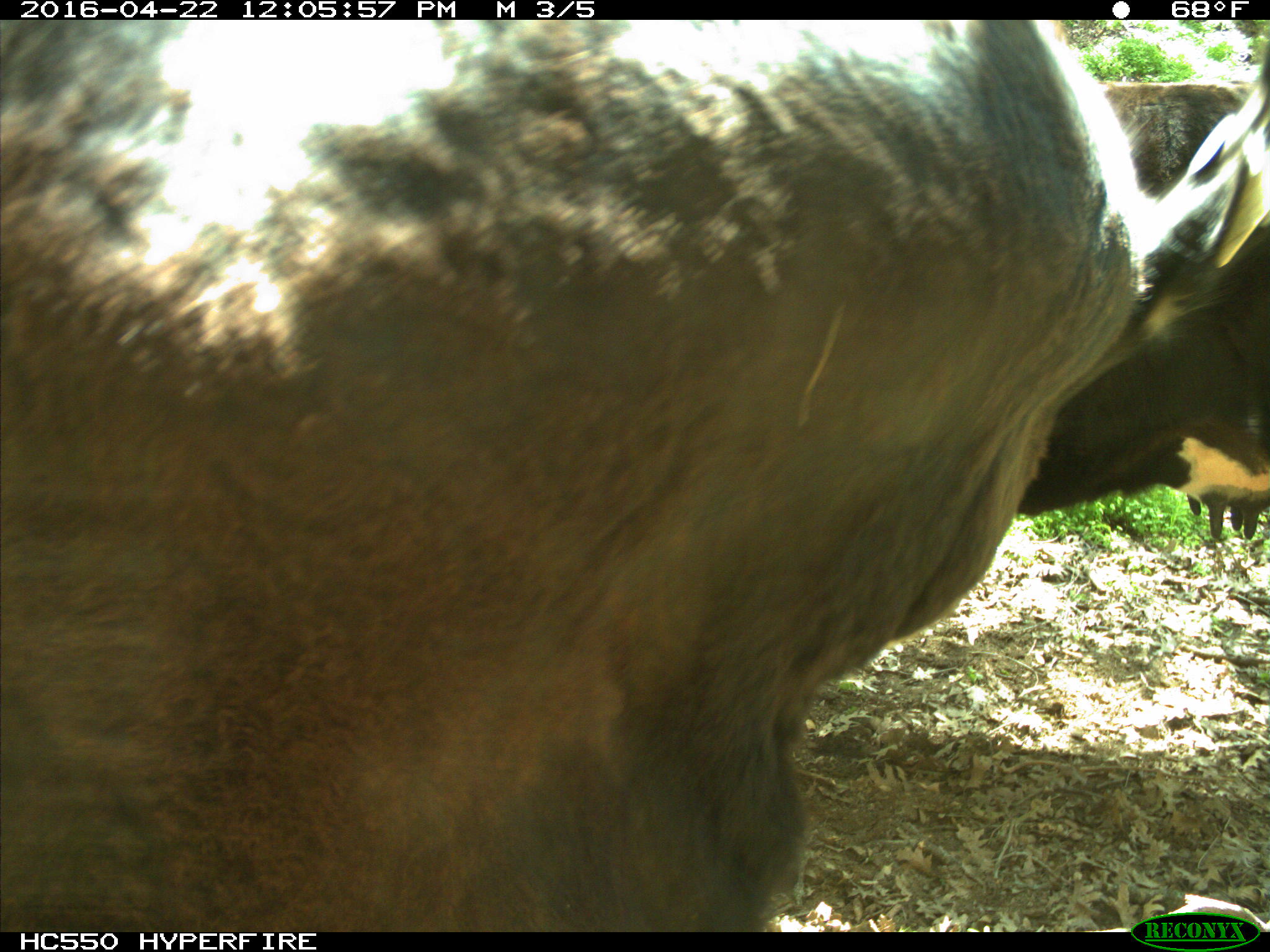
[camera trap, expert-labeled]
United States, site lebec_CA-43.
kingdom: Animalia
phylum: Chordata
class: Mammalia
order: Artiodactyla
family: Bovidae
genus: Bos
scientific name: Bos taurus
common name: domestic cow